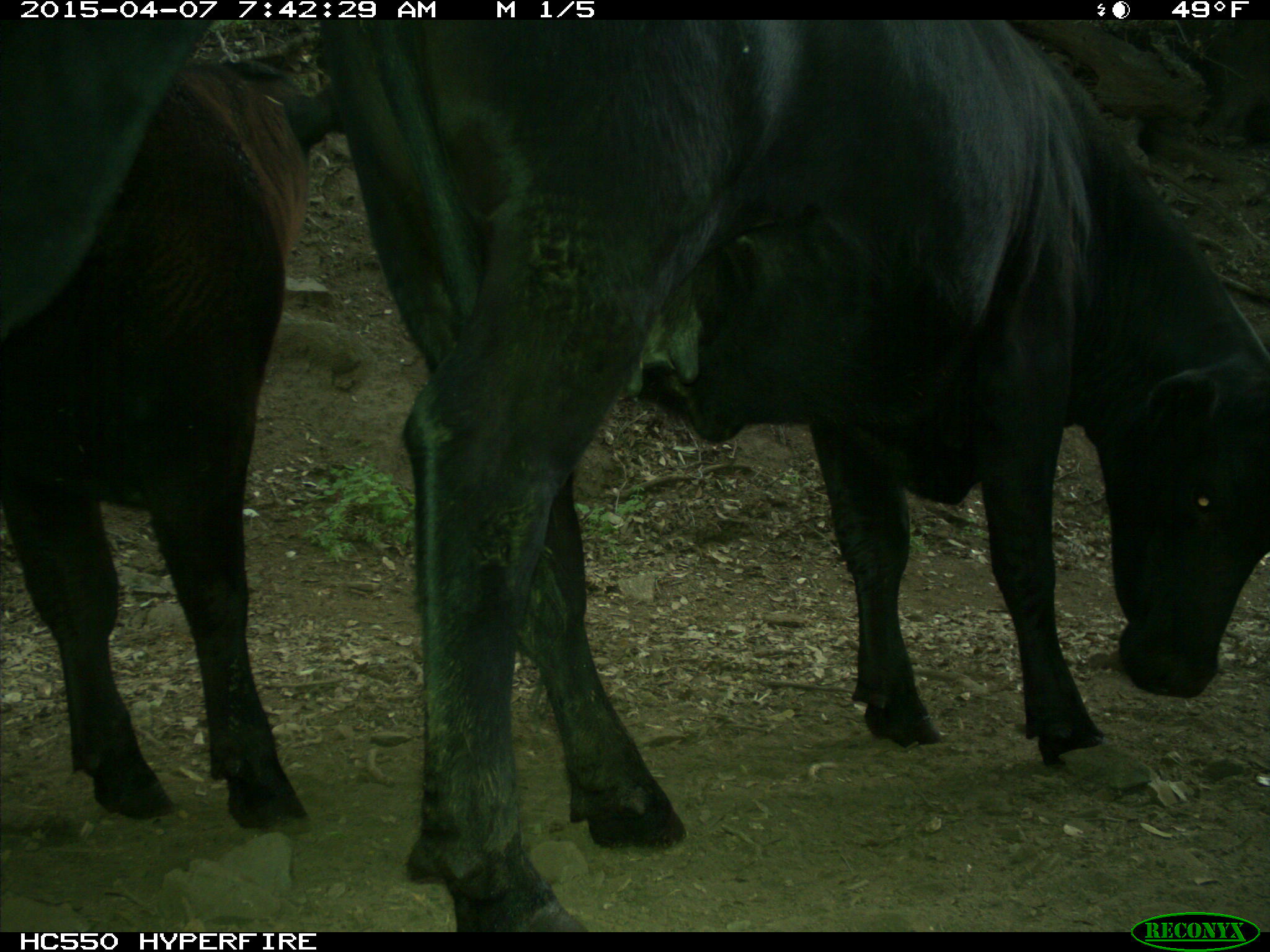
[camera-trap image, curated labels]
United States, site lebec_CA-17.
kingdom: Animalia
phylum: Chordata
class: Mammalia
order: Artiodactyla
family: Bovidae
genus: Bos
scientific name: Bos taurus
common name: domestic cow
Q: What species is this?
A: Bos taurus (domestic cow).